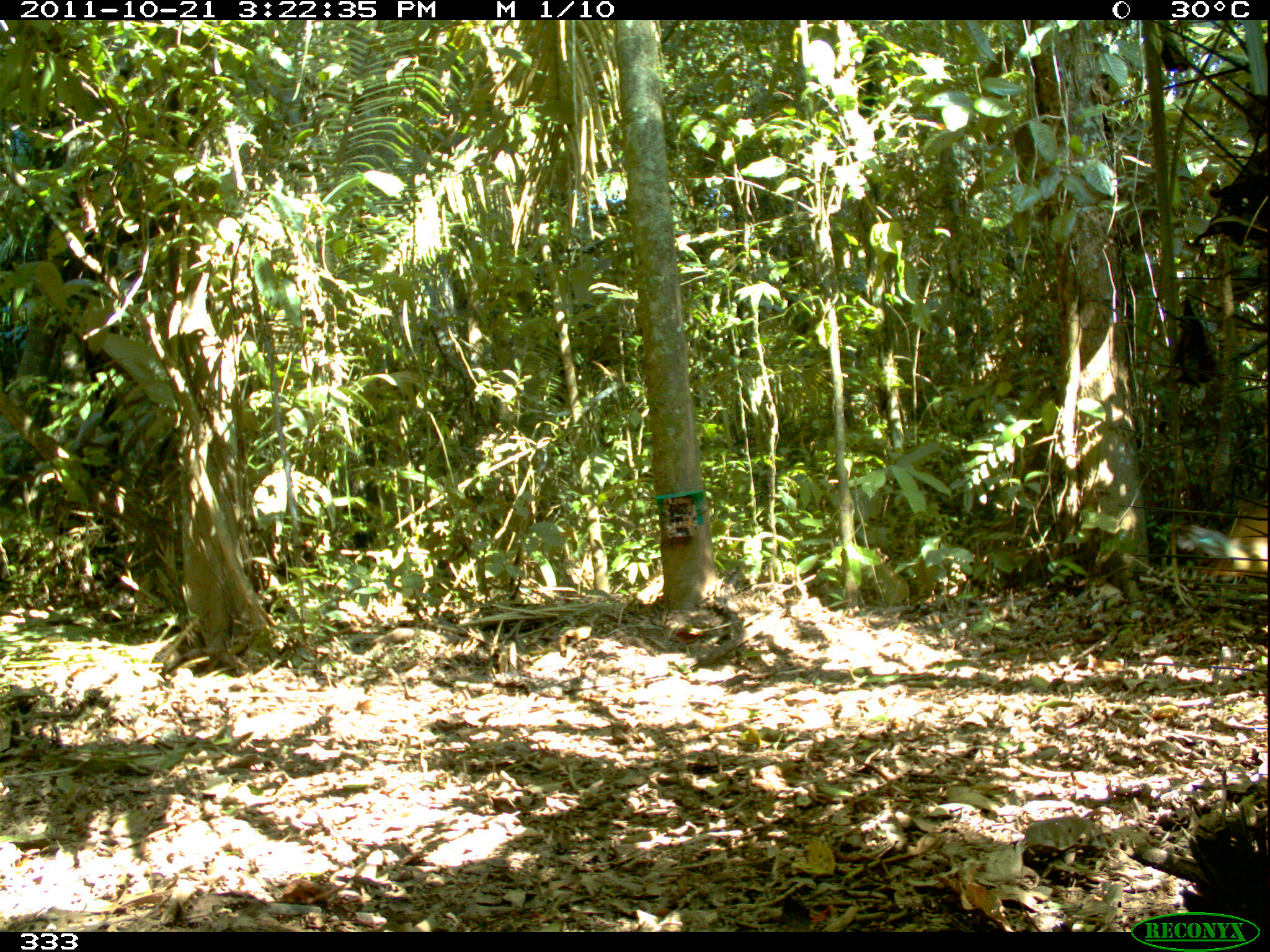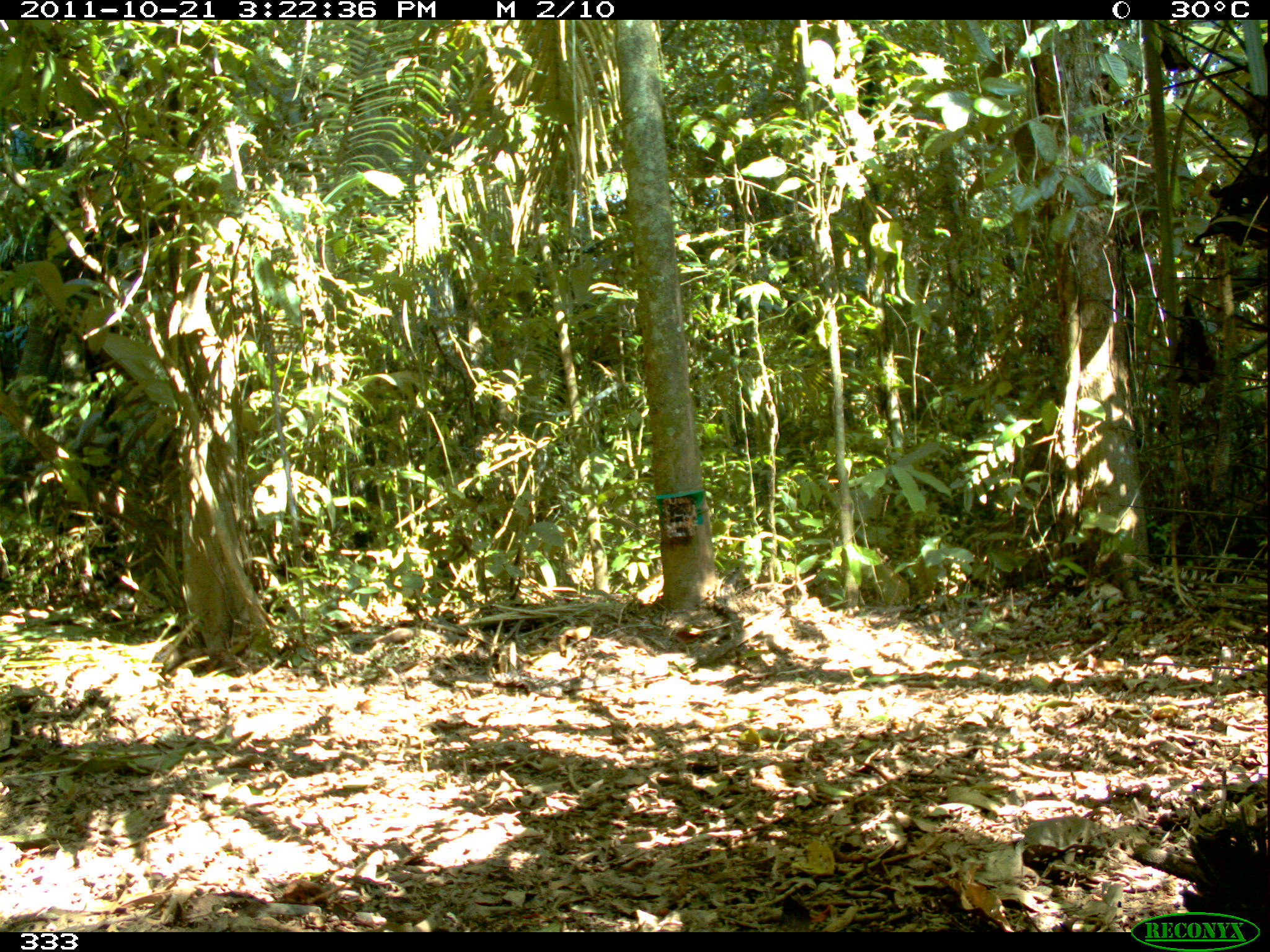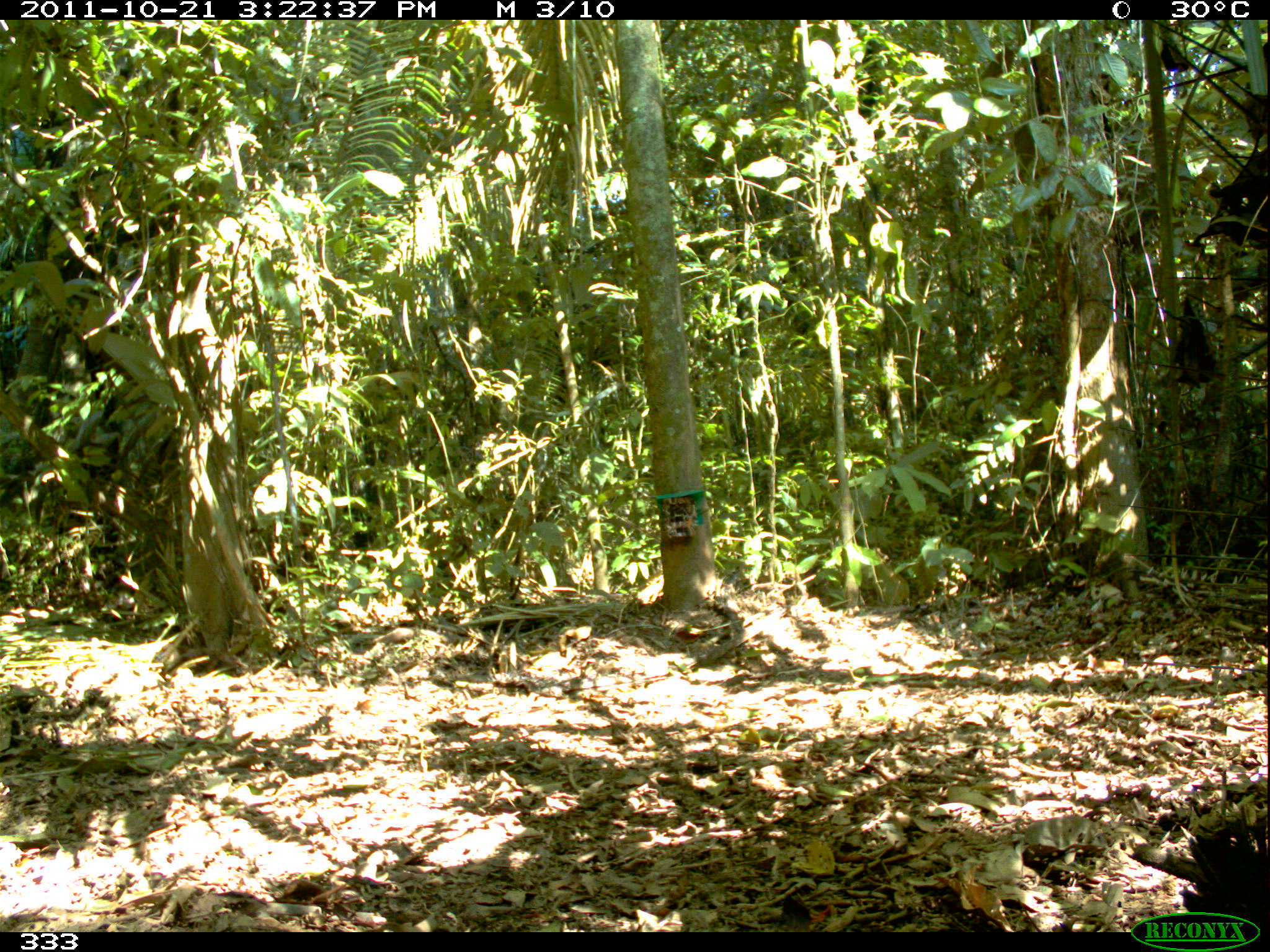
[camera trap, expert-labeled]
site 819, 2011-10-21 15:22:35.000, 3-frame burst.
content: unidentified animal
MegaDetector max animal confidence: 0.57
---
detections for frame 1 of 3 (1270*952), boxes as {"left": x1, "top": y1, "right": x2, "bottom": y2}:
unknown: {"left": 1176, "top": 499, "right": 1270, "bottom": 583}